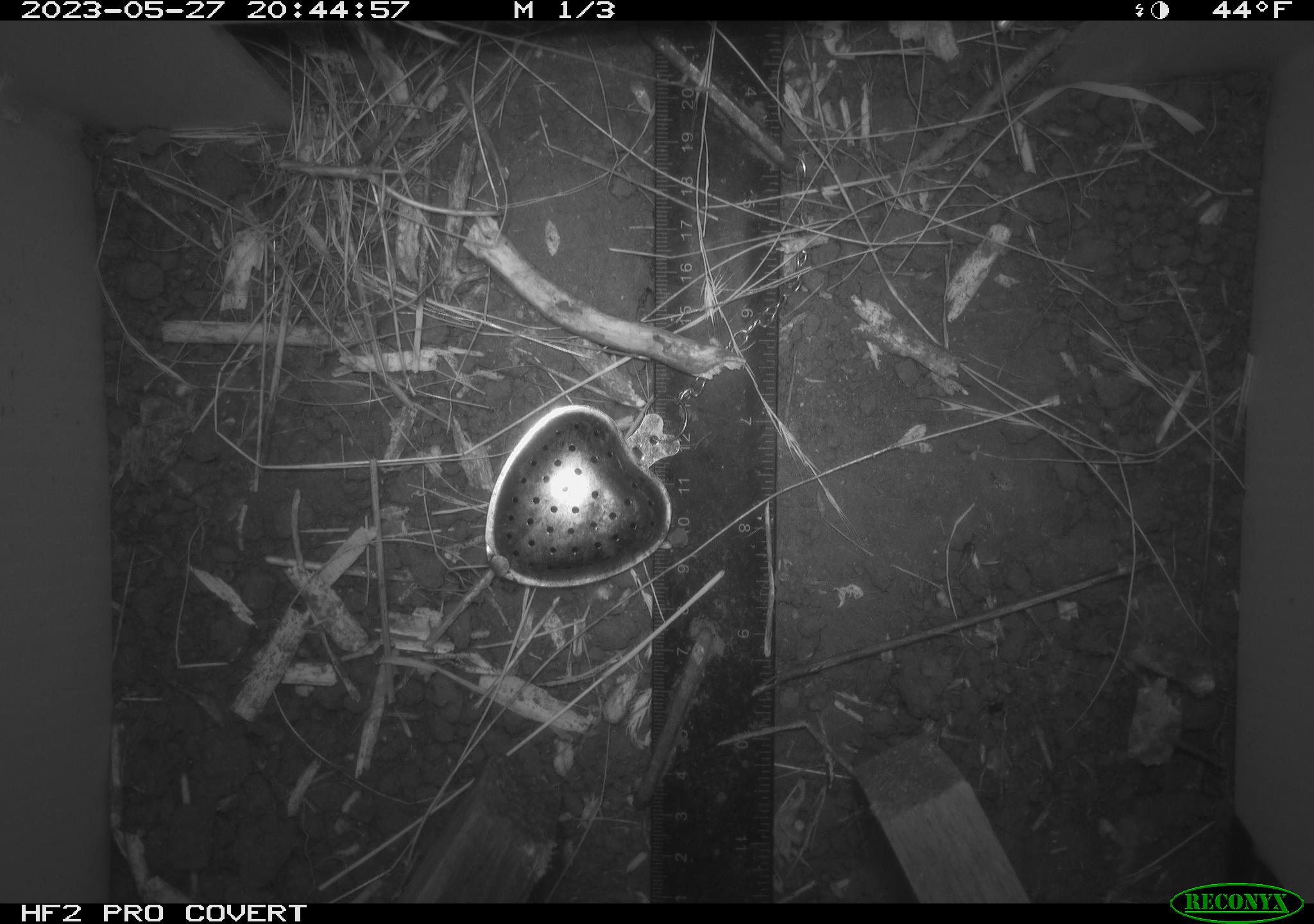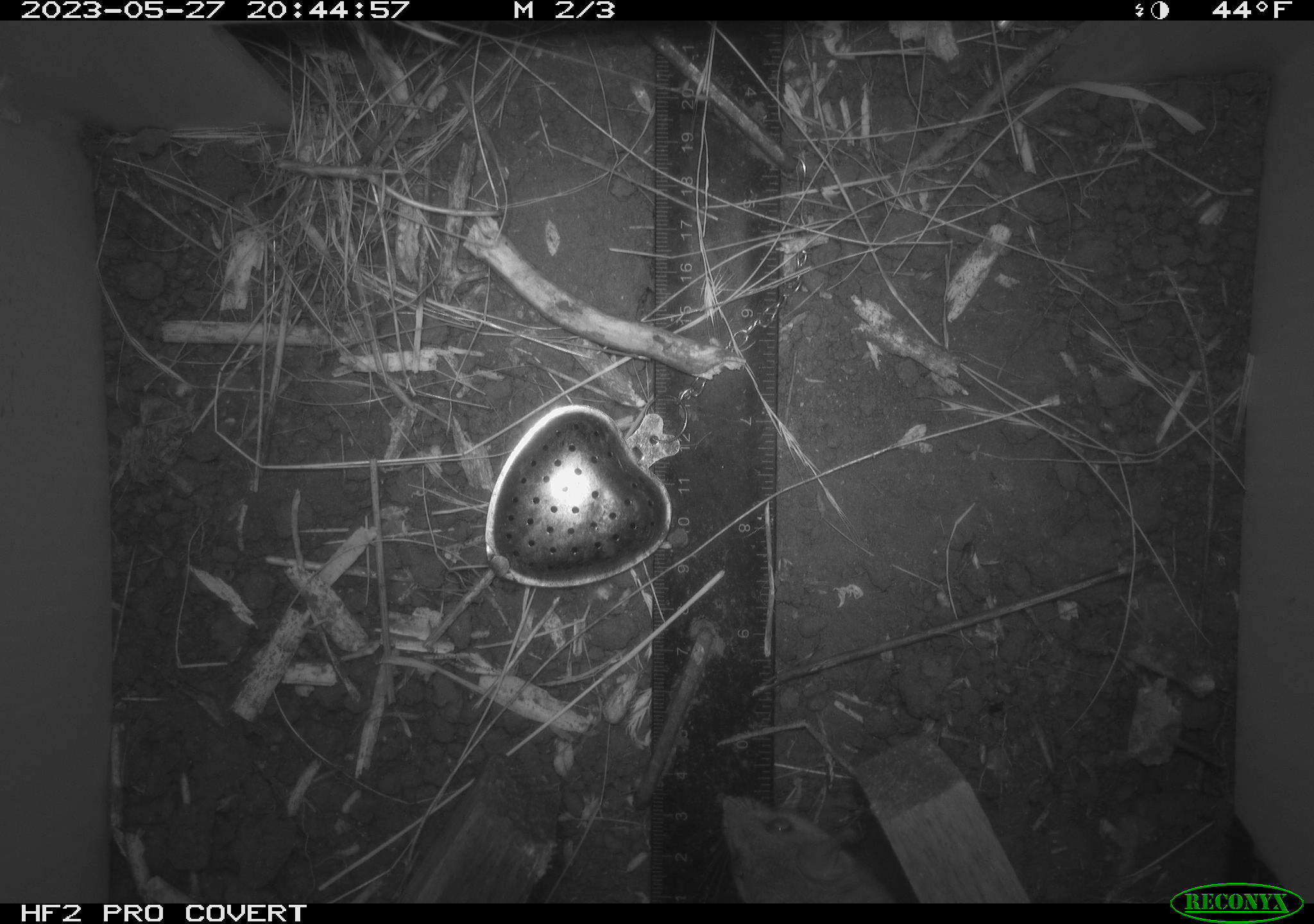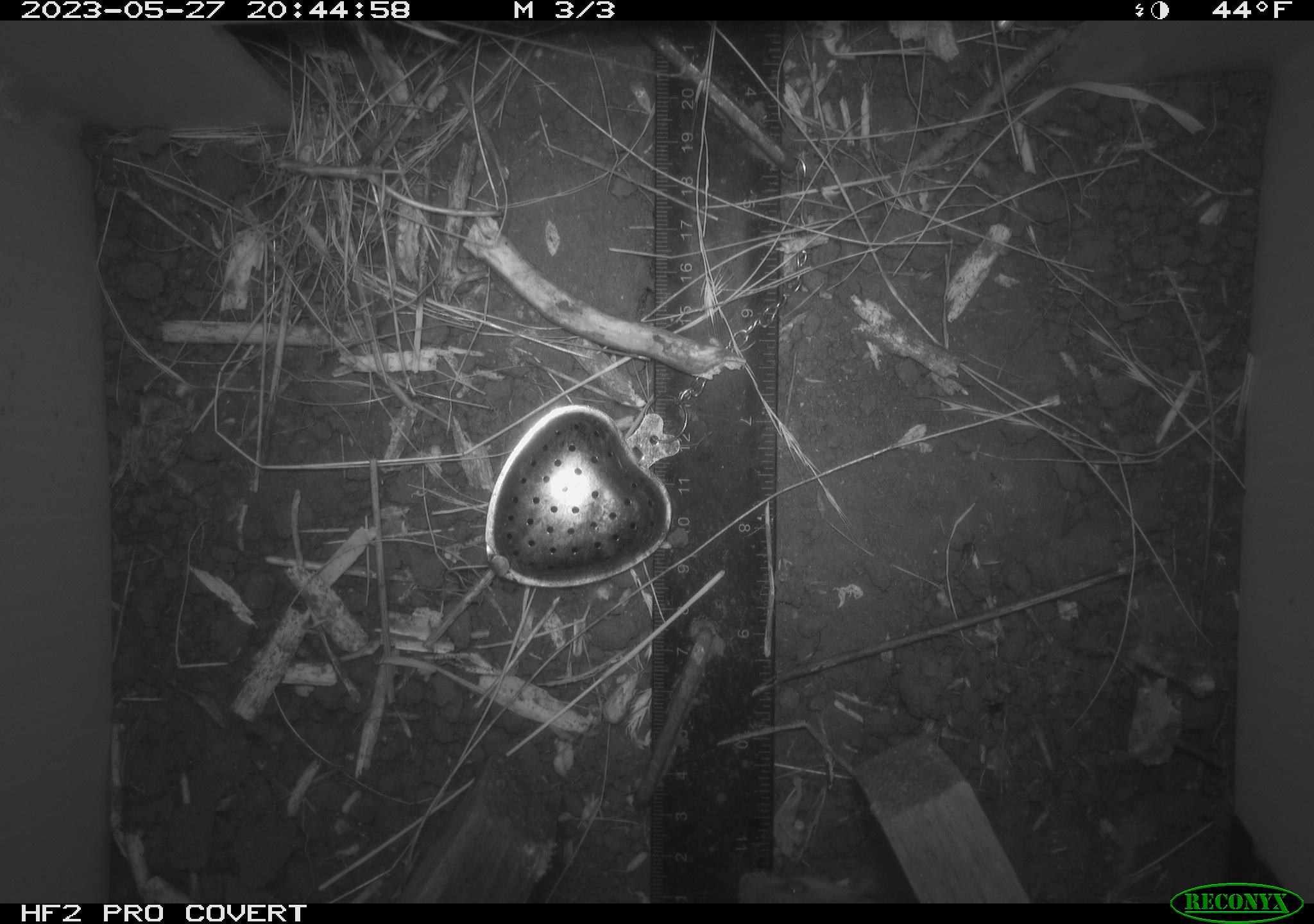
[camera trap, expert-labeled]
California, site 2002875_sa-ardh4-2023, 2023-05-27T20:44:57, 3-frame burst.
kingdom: Animalia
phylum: Chordata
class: Mammalia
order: Rodentia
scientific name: Rodentia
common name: mouse species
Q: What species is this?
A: Mouse species (Rodentia).